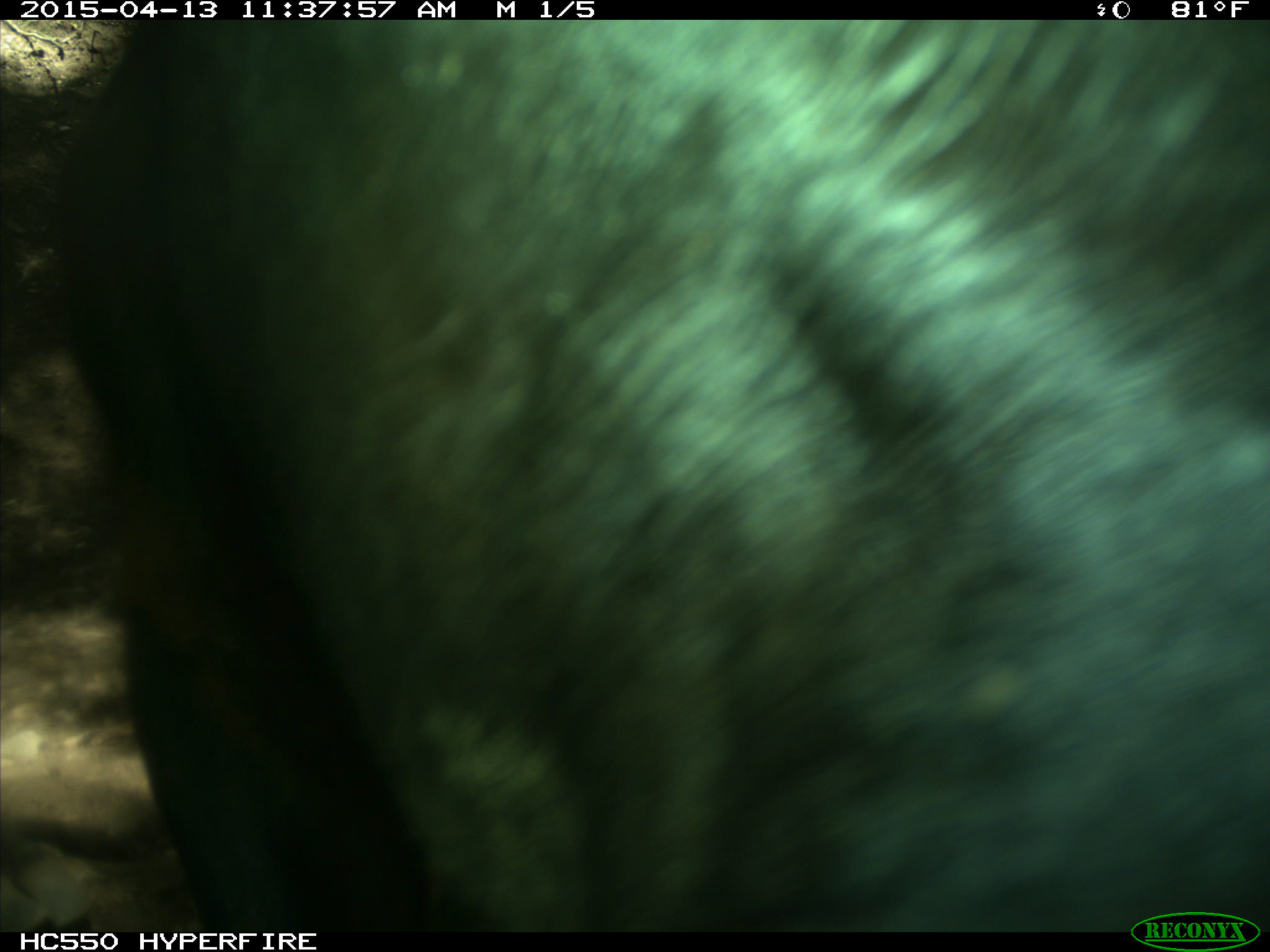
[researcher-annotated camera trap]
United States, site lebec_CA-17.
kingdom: Animalia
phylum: Chordata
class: Mammalia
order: Artiodactyla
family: Bovidae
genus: Bos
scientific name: Bos taurus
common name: domestic cow